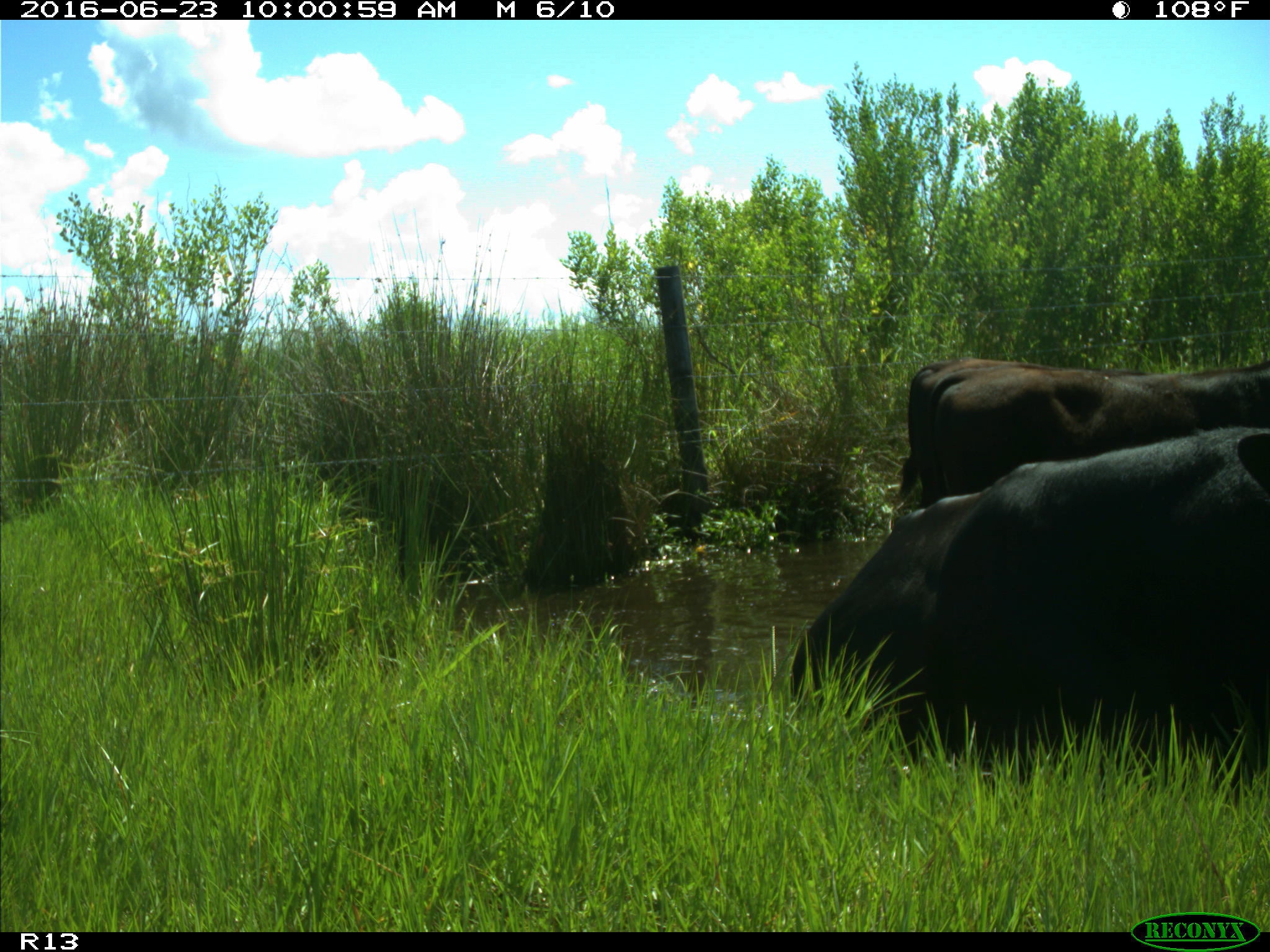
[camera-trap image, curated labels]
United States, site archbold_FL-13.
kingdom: Animalia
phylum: Chordata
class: Mammalia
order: Artiodactyla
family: Bovidae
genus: Bos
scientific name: Bos taurus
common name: domestic cow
Bos taurus (domestic cow).